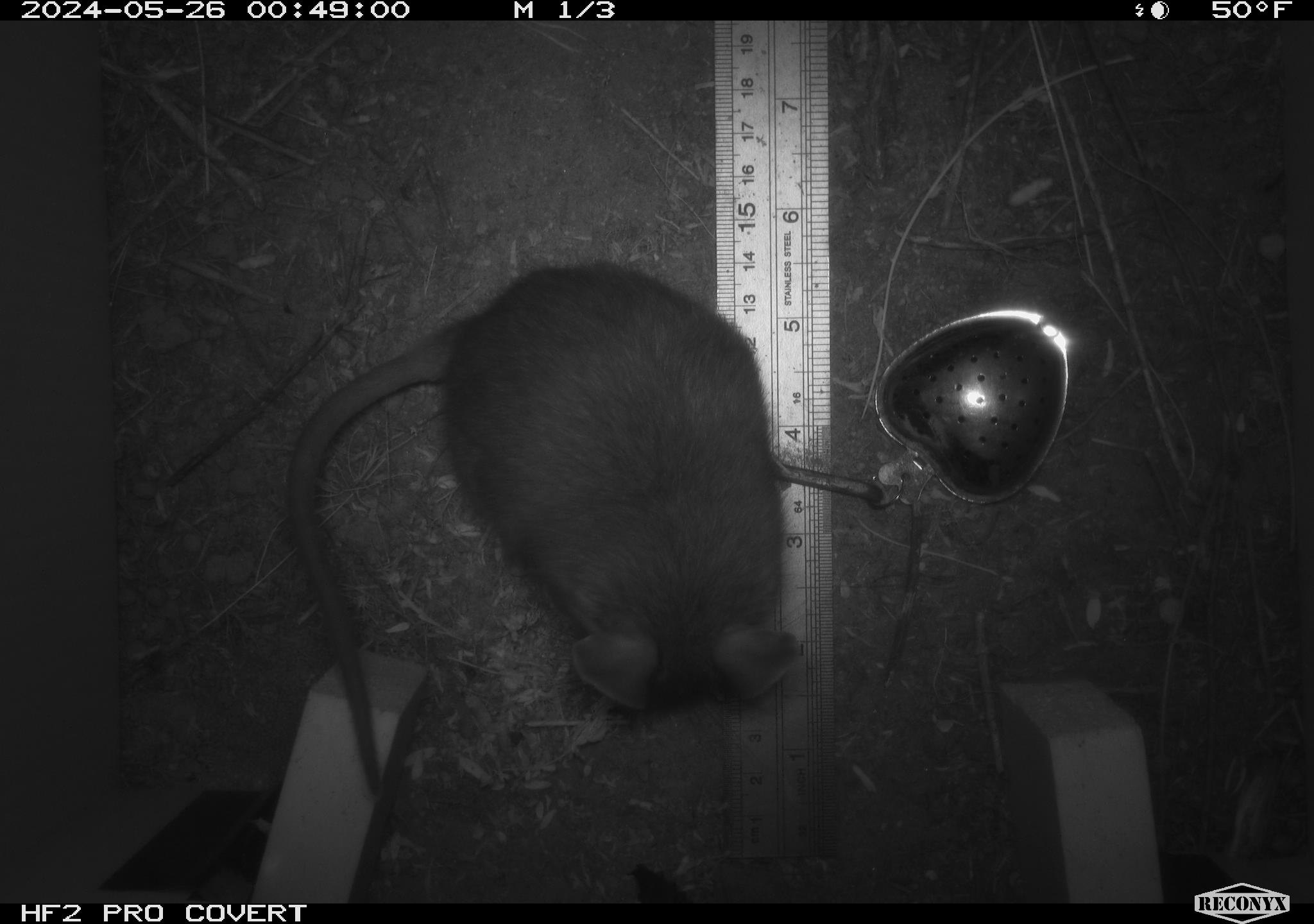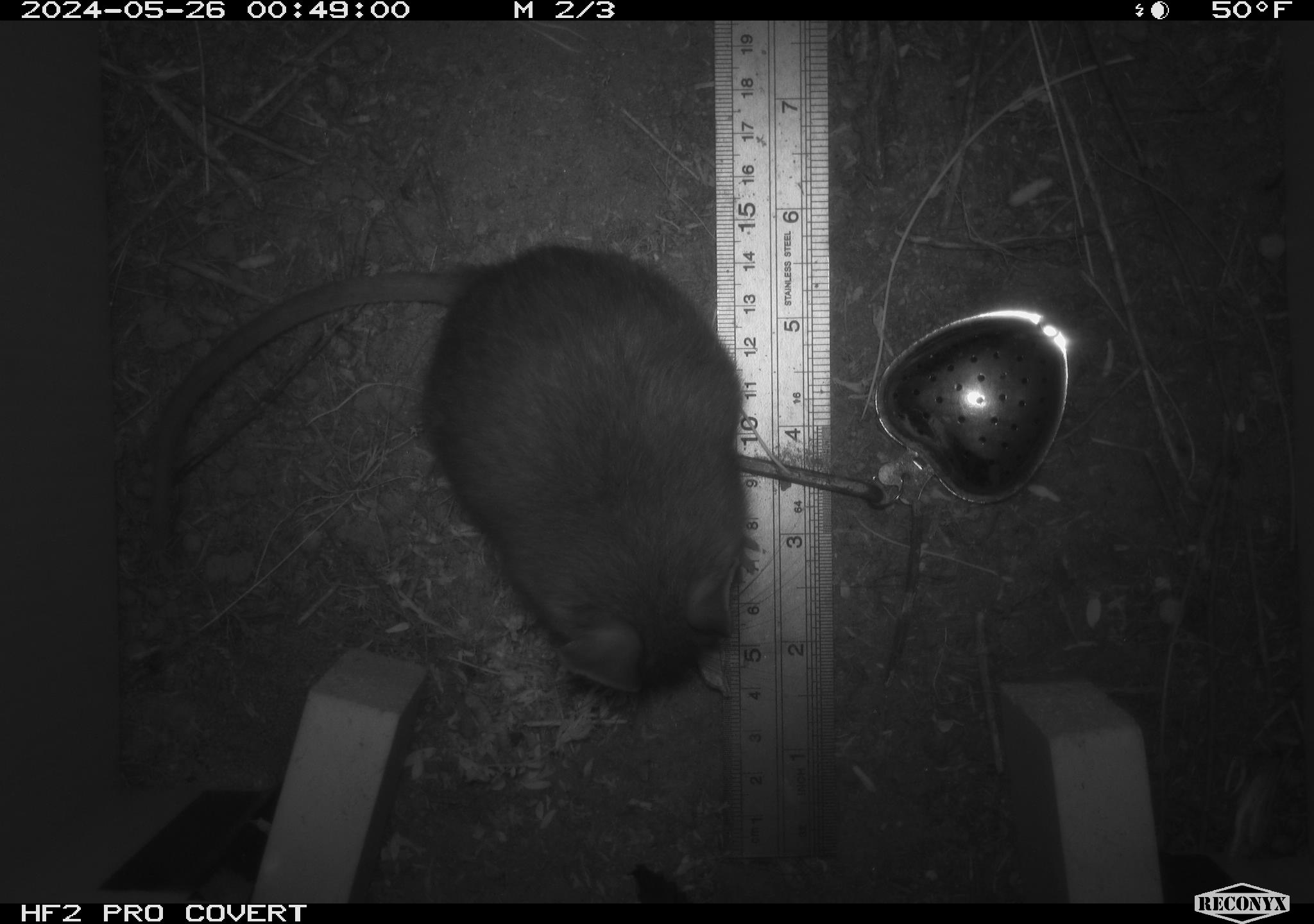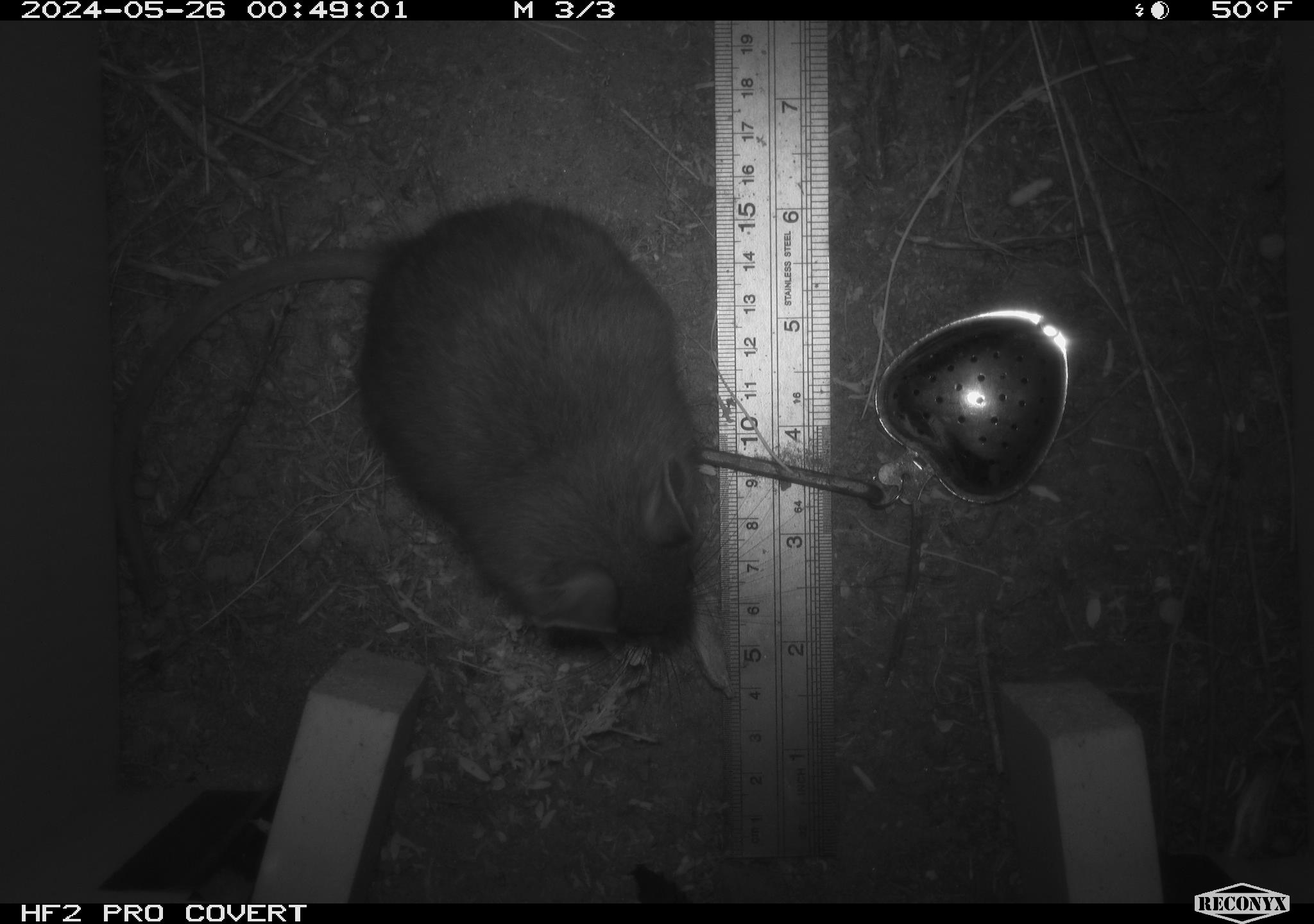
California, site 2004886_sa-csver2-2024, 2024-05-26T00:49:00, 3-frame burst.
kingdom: Animalia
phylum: Chordata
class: Mammalia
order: Rodentia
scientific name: Rodentia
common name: rodent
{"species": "rodent (Rodentia)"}